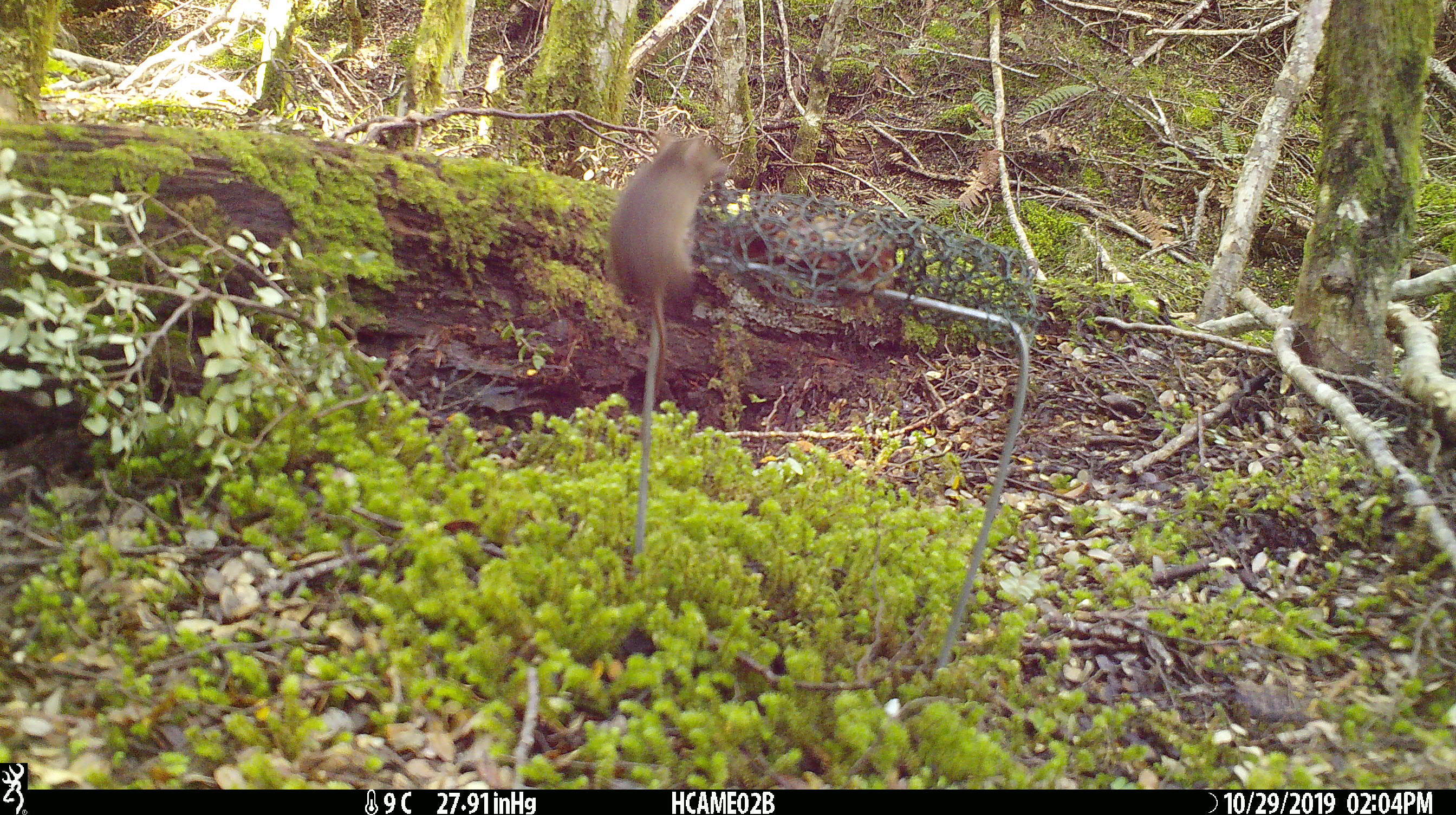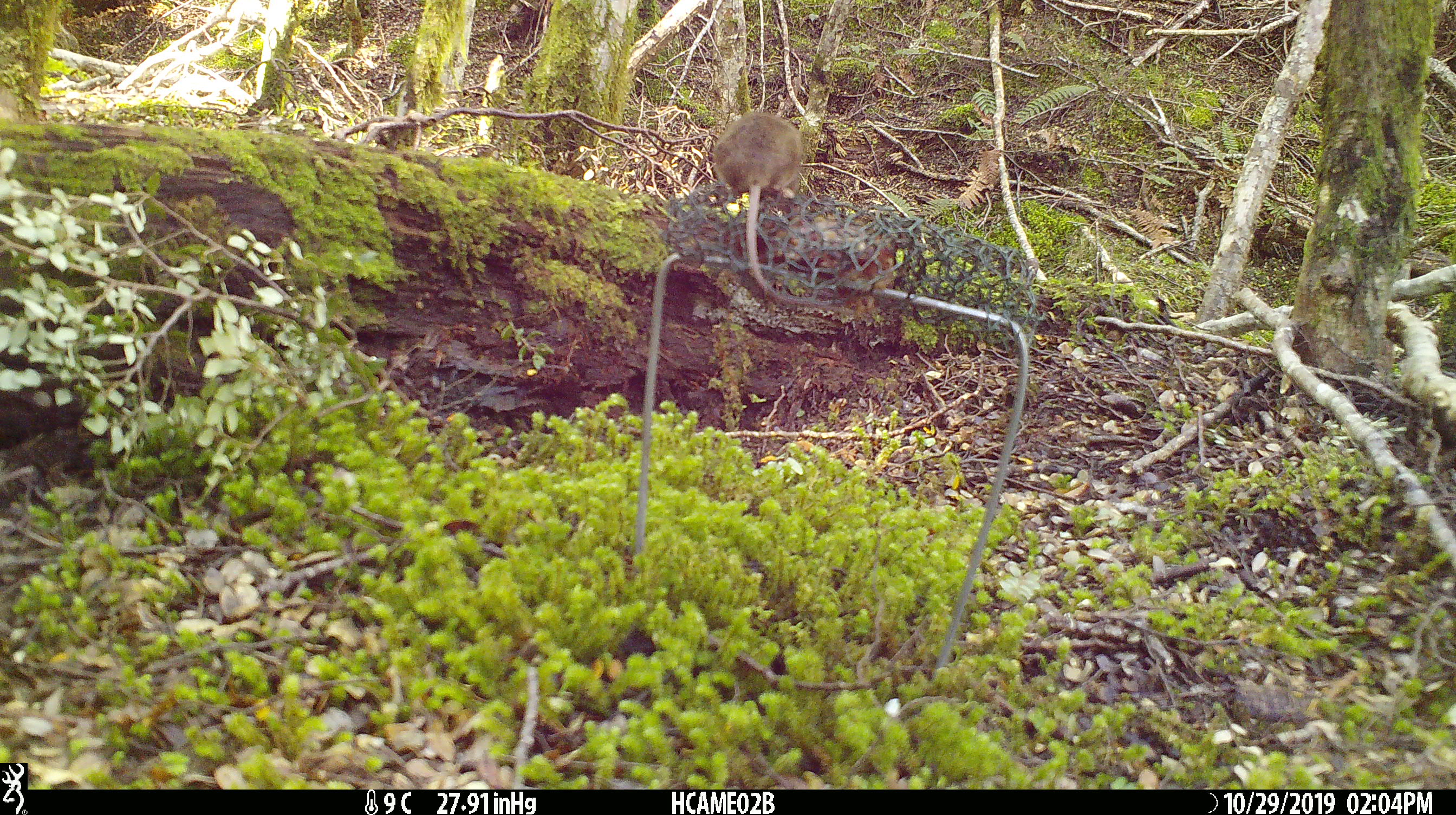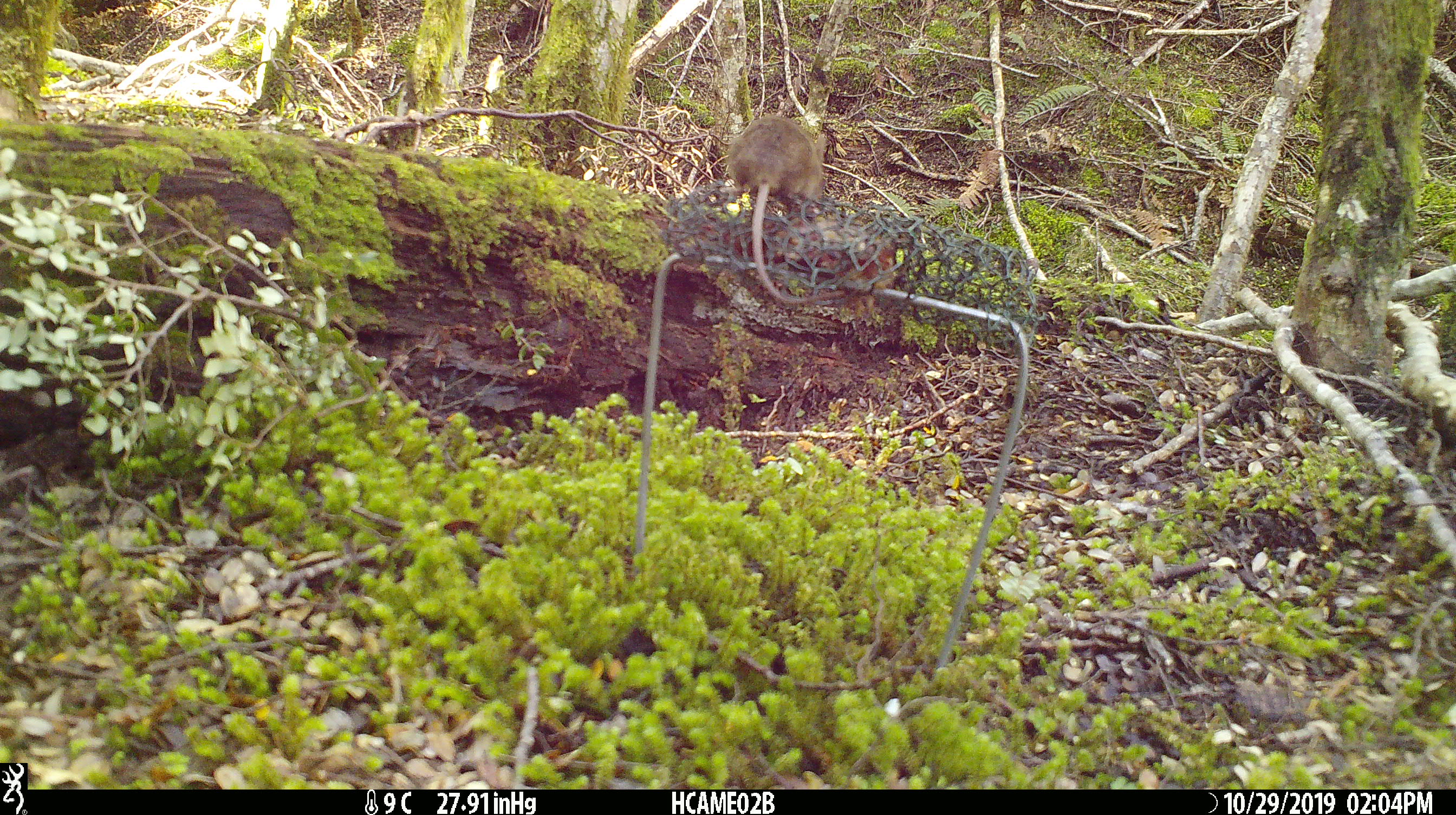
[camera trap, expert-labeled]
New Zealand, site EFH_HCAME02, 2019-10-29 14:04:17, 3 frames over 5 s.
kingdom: Animalia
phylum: Chordata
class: Mammalia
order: Rodentia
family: Muridae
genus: Mus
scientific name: Mus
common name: mouse